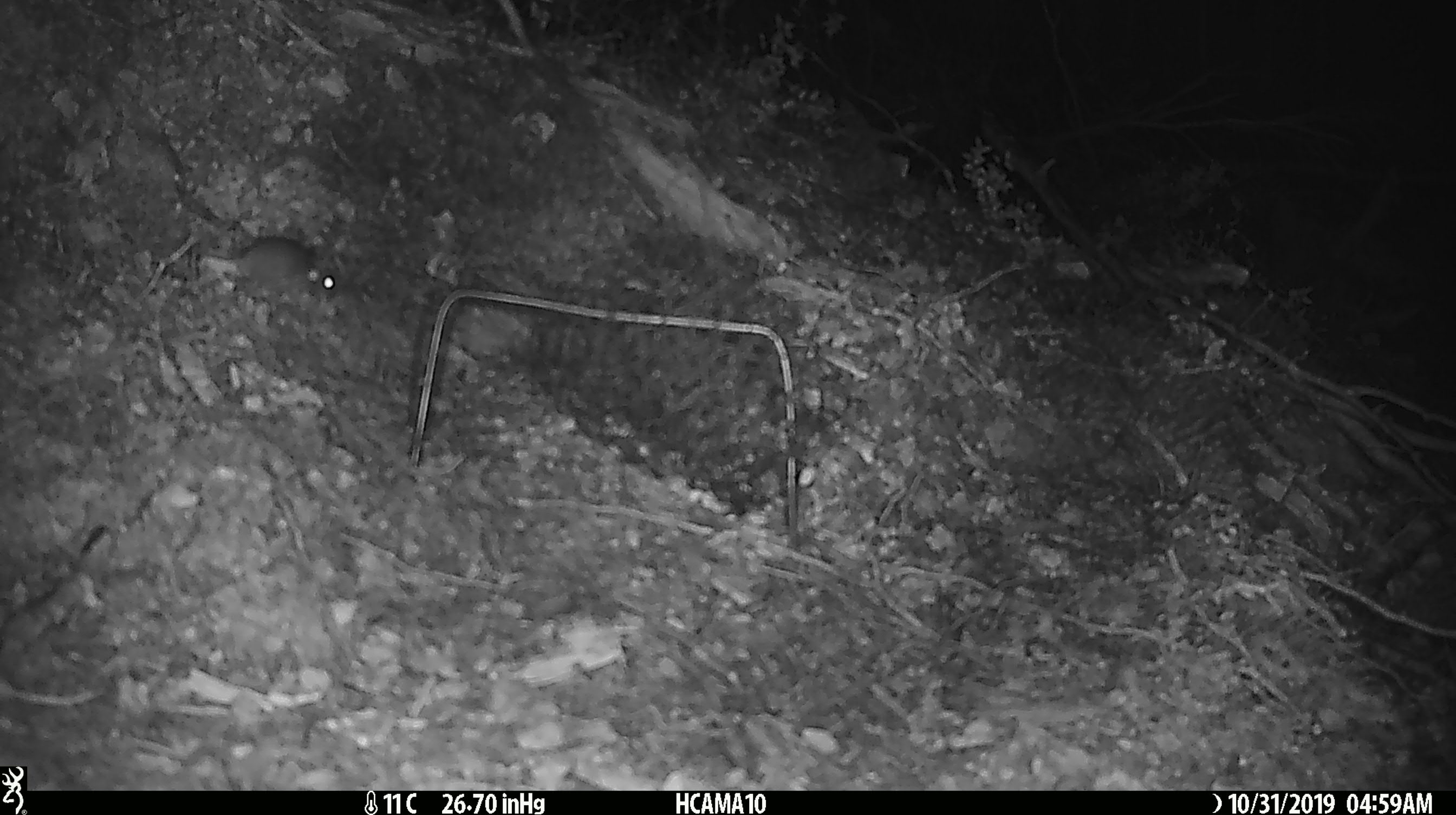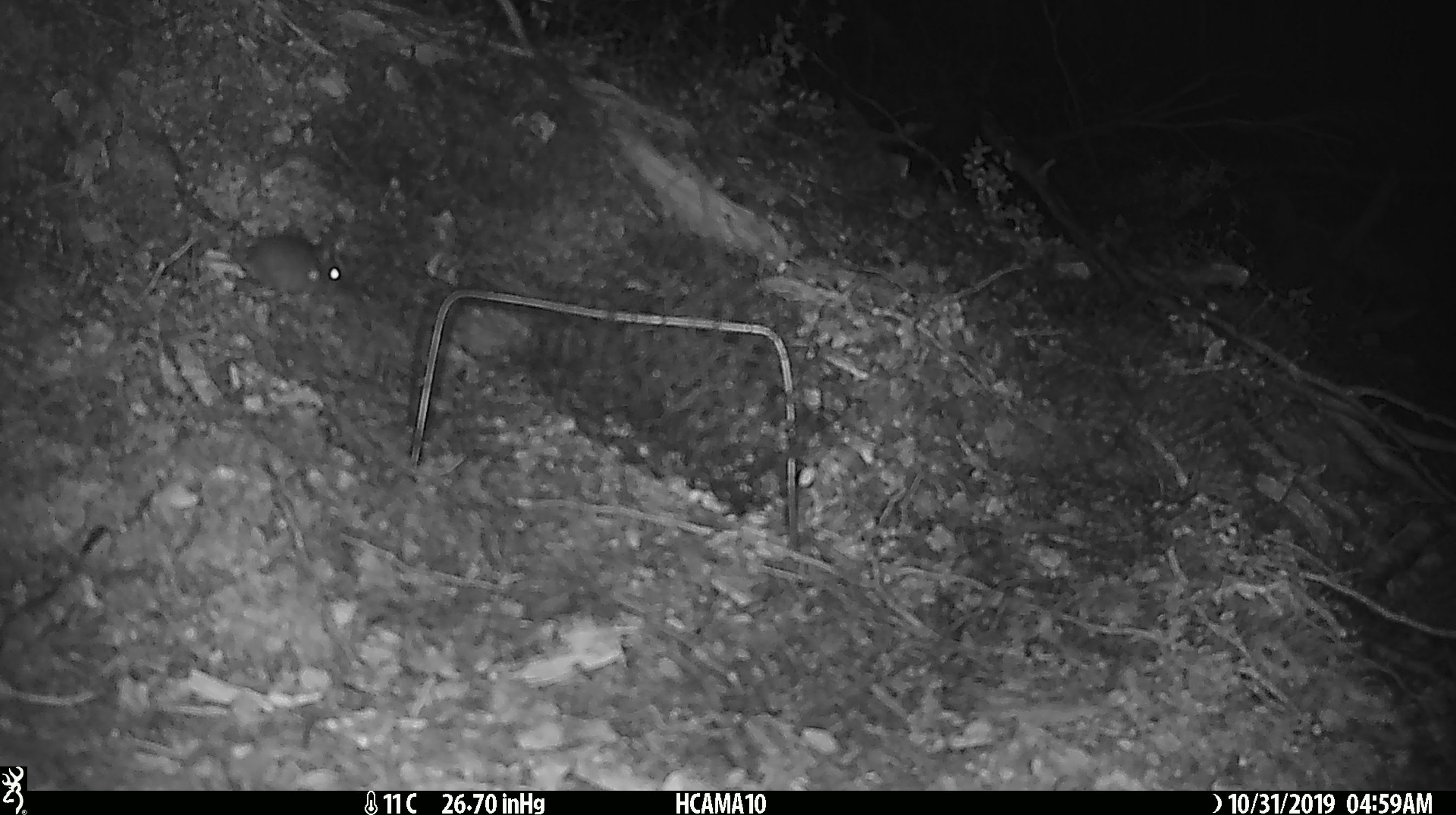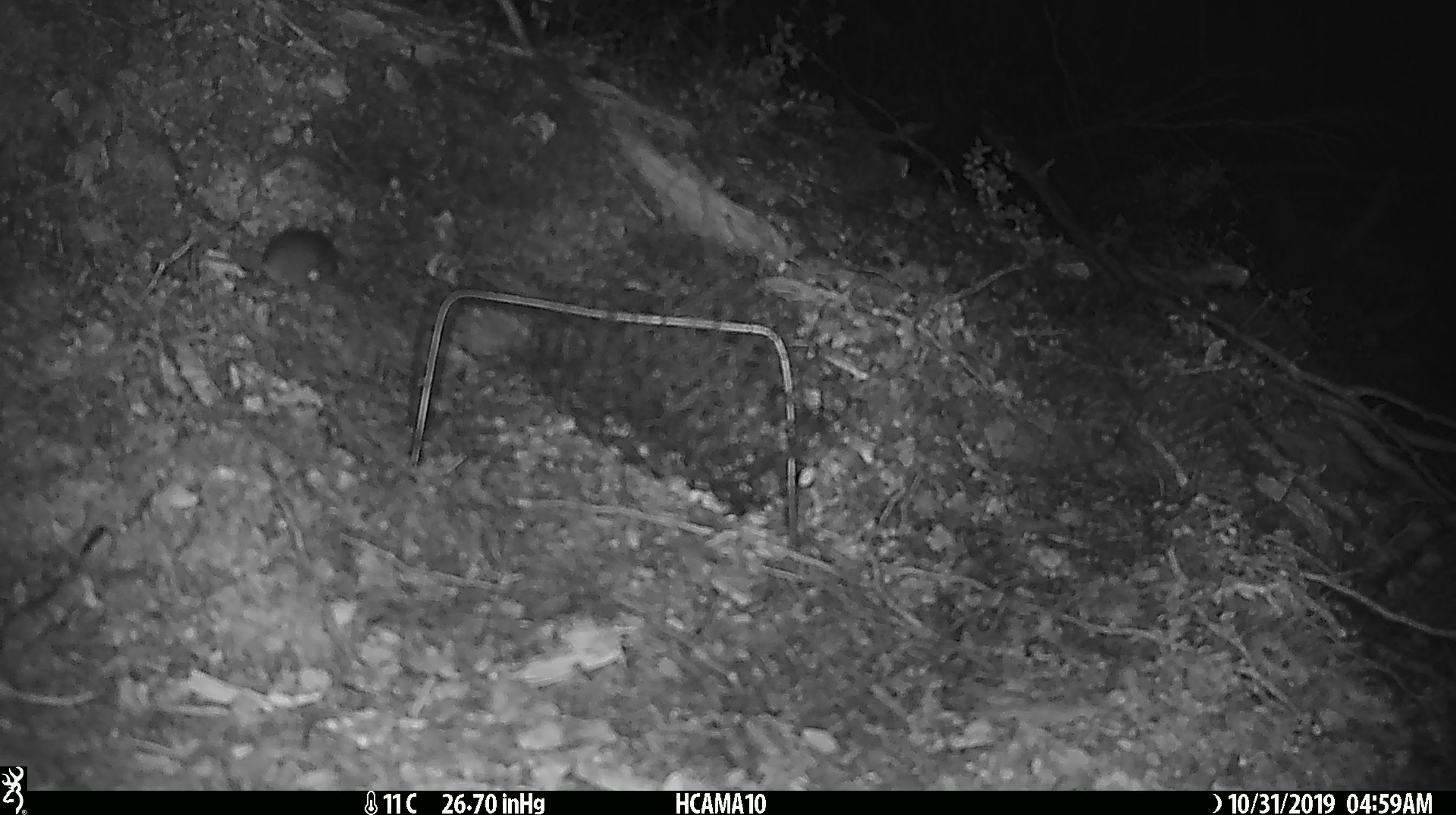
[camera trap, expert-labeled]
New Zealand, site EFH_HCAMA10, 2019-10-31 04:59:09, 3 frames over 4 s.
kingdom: Animalia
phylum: Chordata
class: Mammalia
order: Rodentia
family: Muridae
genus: Mus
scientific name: Mus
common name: mouse